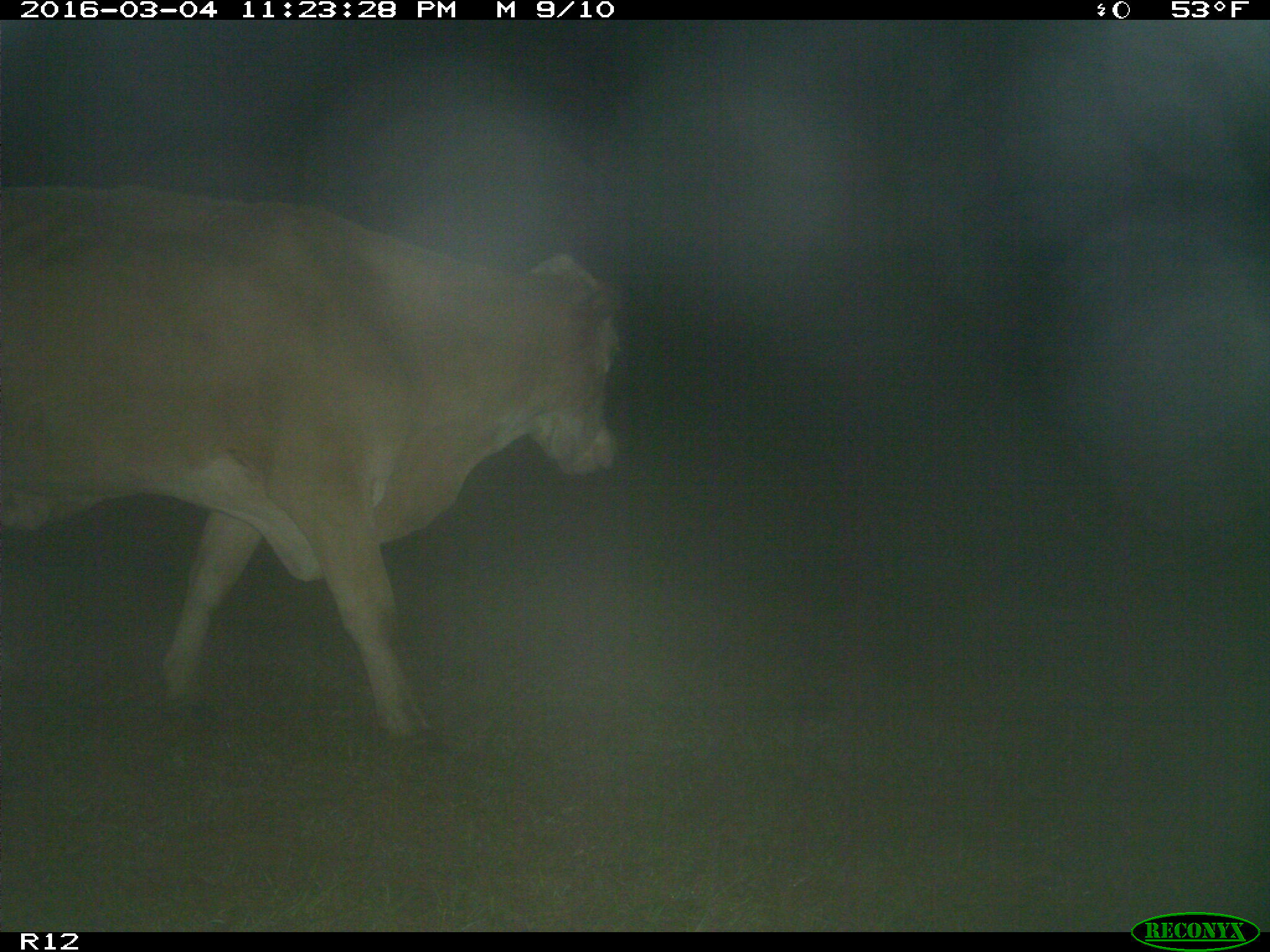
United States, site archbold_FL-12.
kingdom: Animalia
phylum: Chordata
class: Mammalia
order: Artiodactyla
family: Bovidae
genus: Bos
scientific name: Bos taurus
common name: domestic cow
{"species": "Bos taurus (domestic cow)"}